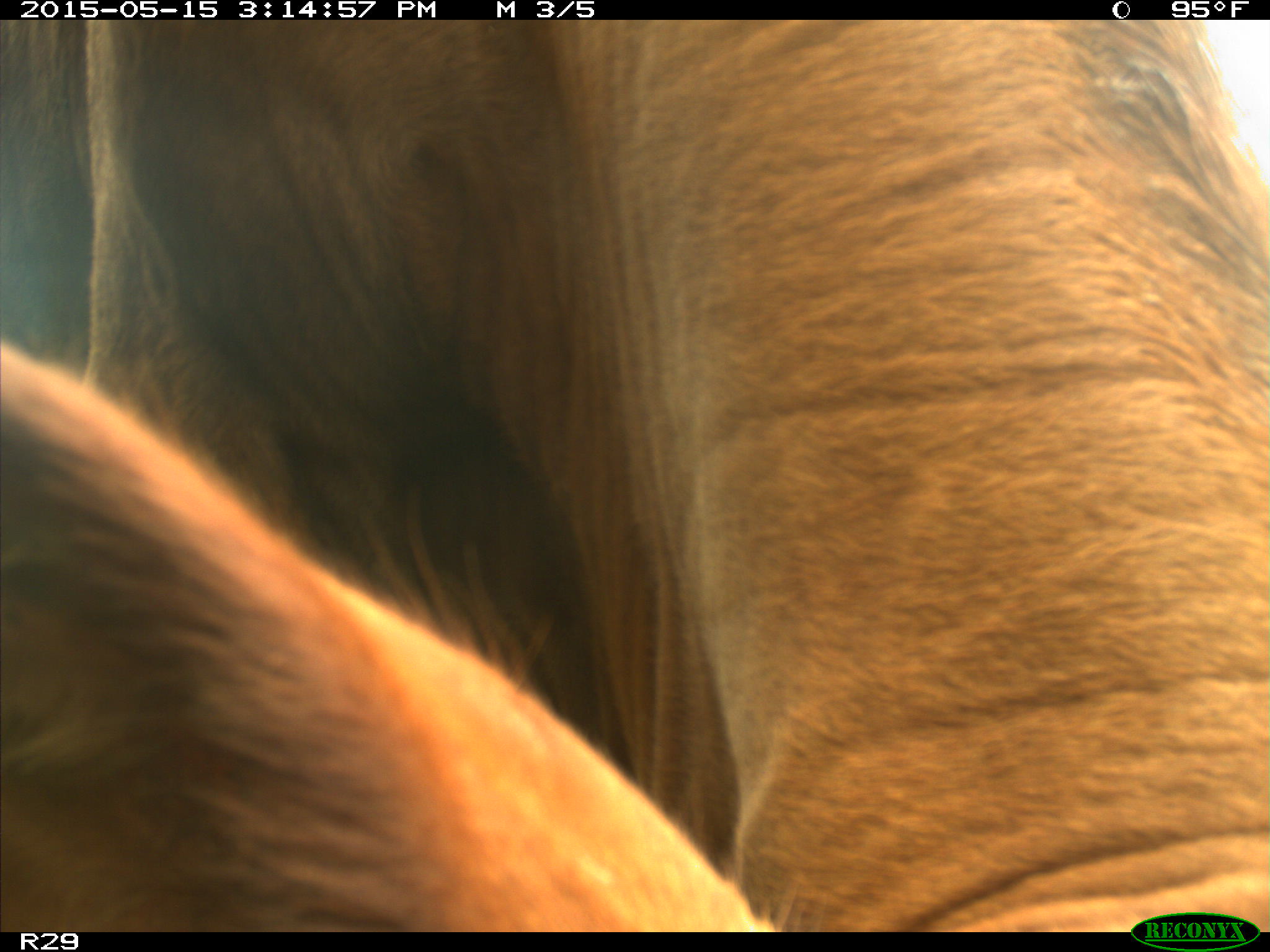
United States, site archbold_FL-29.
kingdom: Animalia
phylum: Chordata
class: Mammalia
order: Artiodactyla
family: Bovidae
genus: Bos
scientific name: Bos taurus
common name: domestic cow